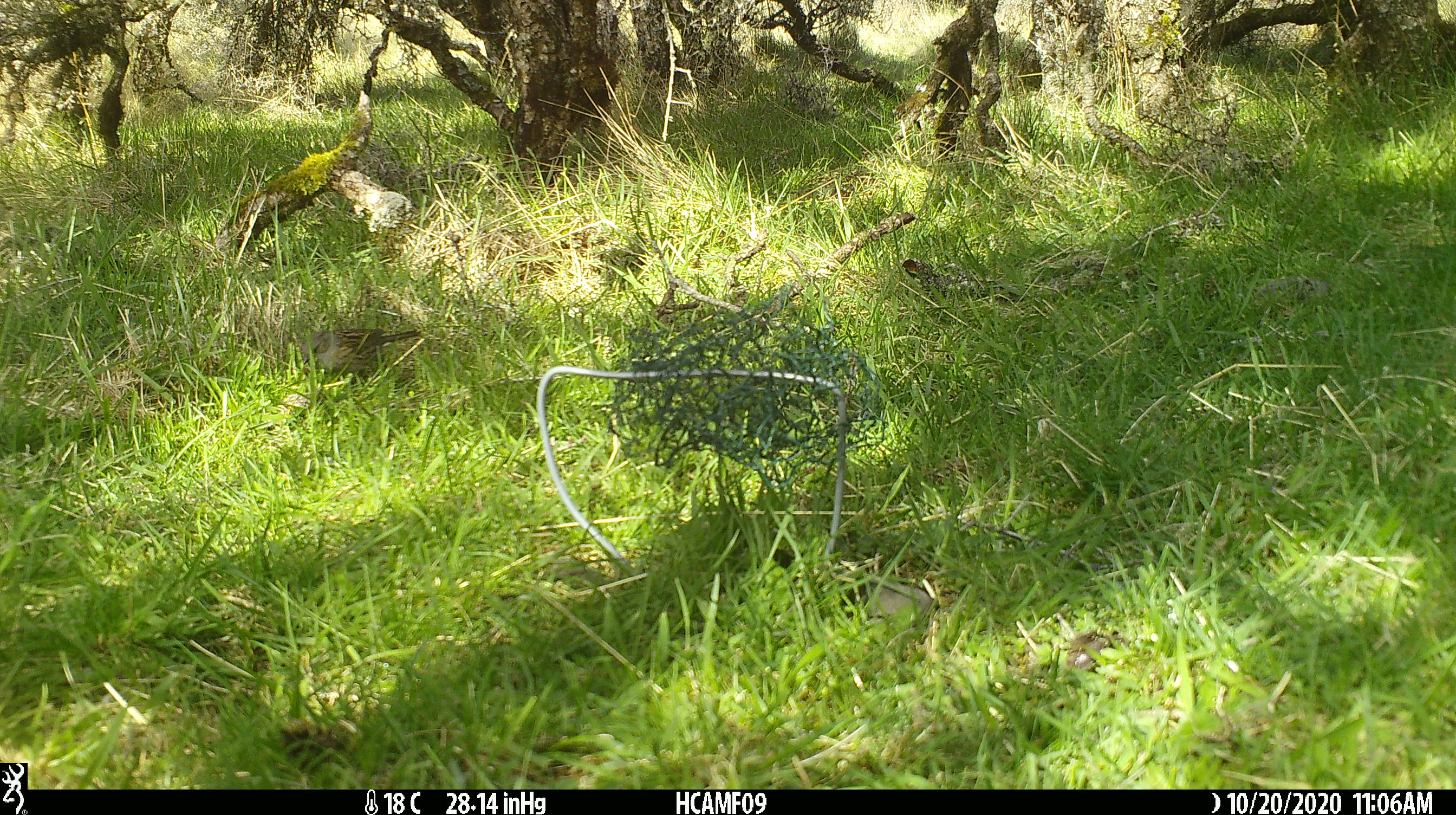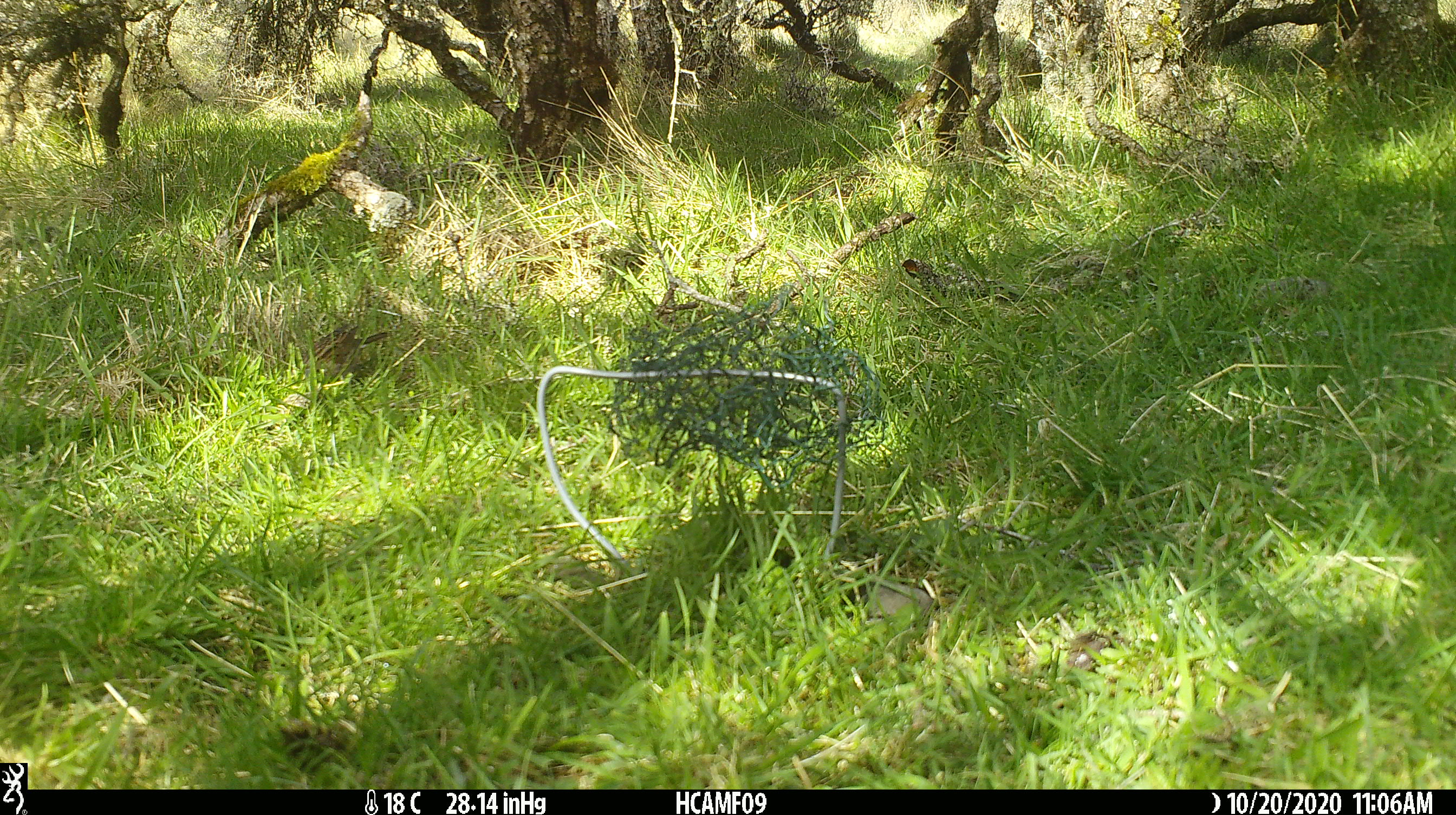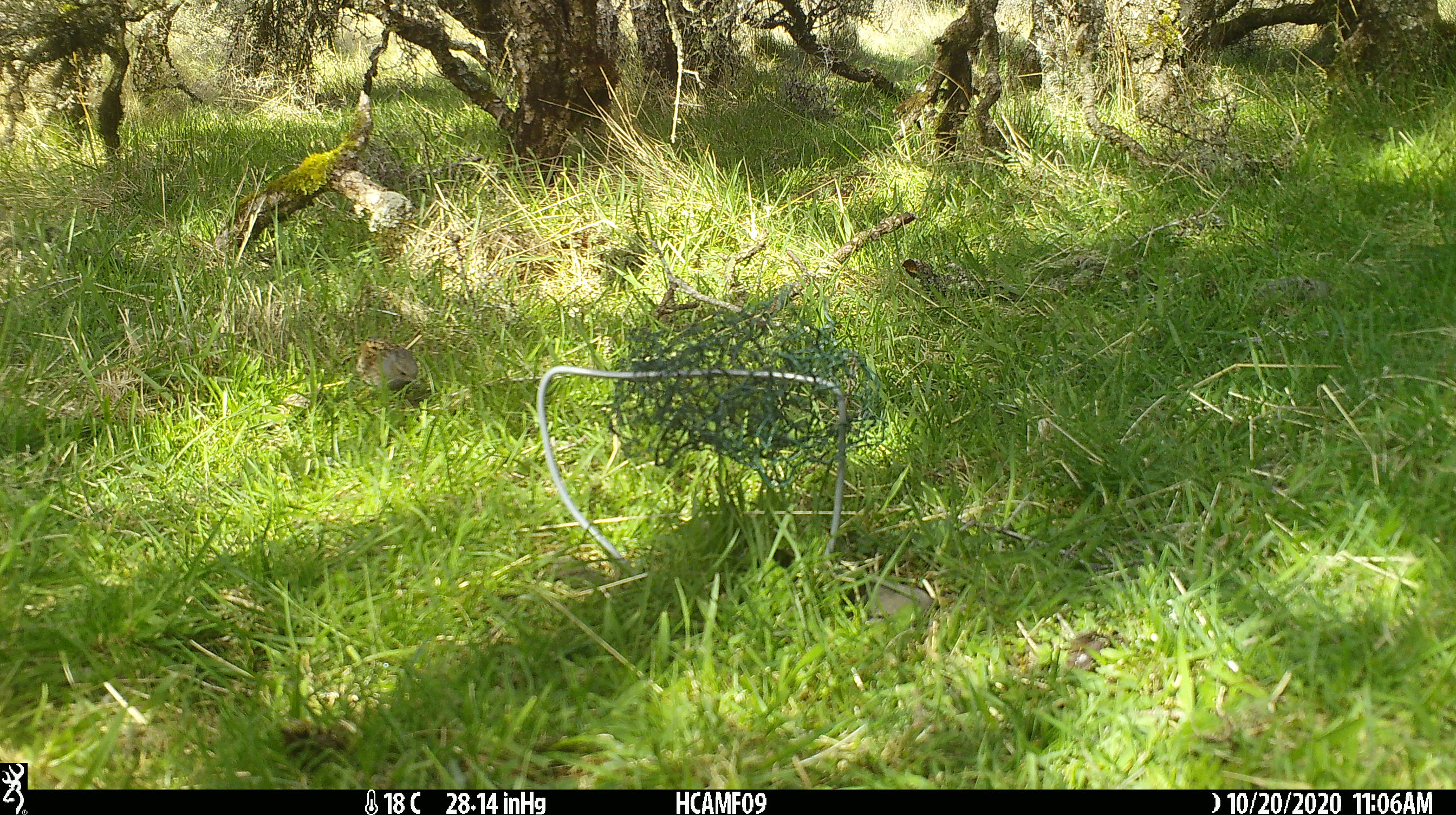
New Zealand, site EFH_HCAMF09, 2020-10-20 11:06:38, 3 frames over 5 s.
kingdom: Animalia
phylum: Chordata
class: Aves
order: Passeriformes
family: Prunellidae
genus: Prunella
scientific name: Prunella modularis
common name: dunnock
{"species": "dunnock (Prunella modularis)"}